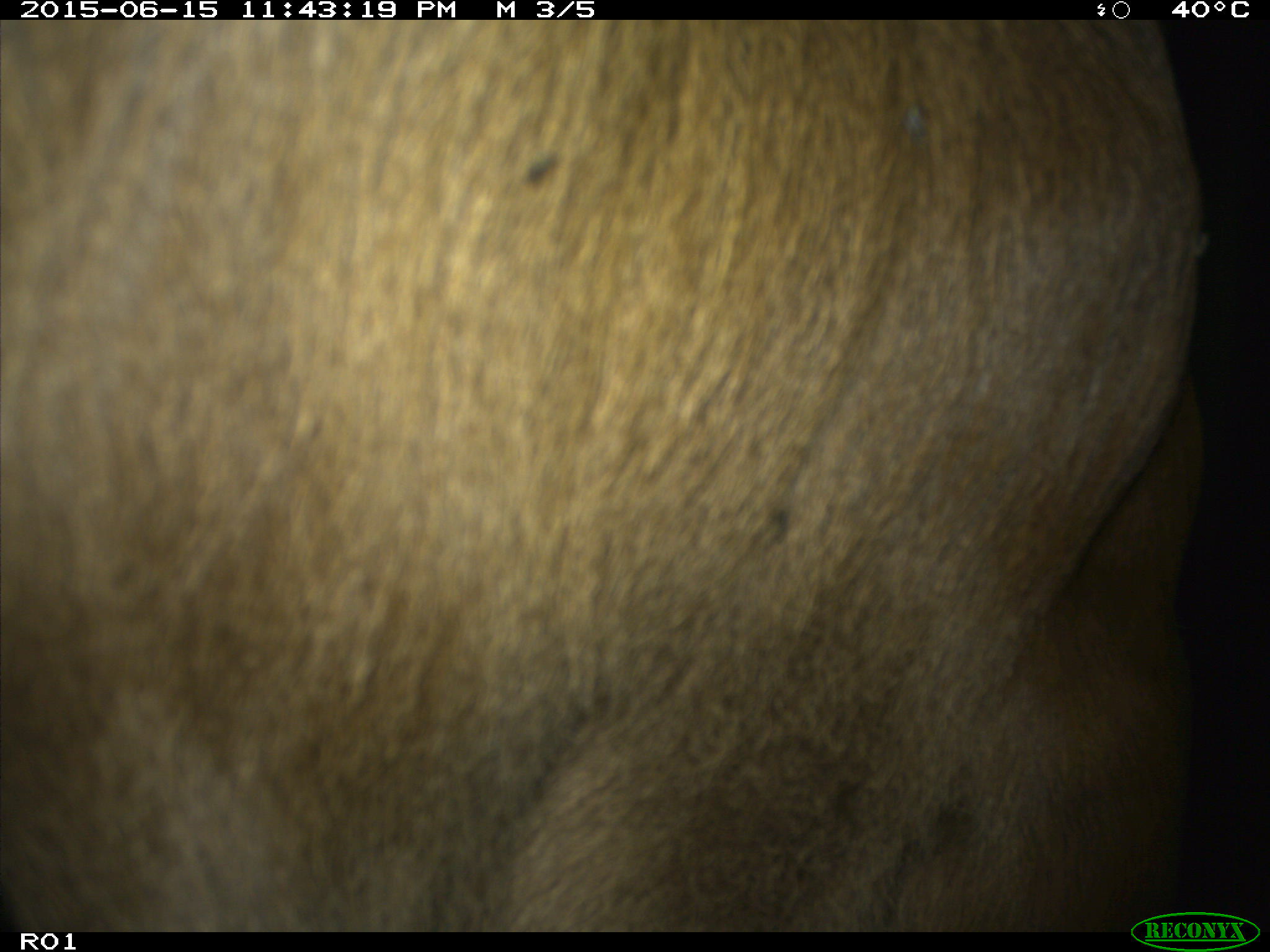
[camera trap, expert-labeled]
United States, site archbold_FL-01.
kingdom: Animalia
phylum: Chordata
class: Mammalia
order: Artiodactyla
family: Bovidae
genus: Bos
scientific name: Bos taurus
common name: domestic cow